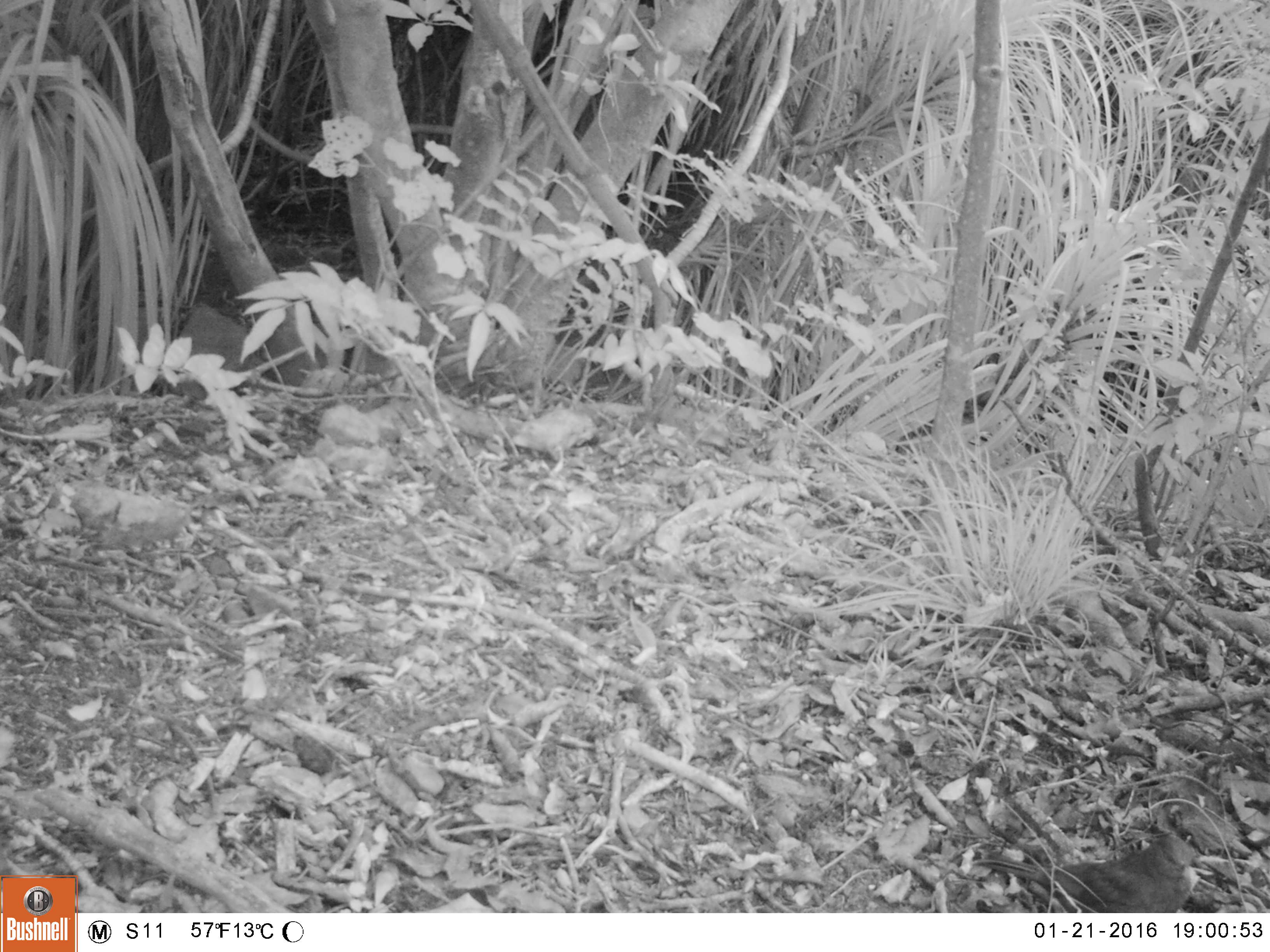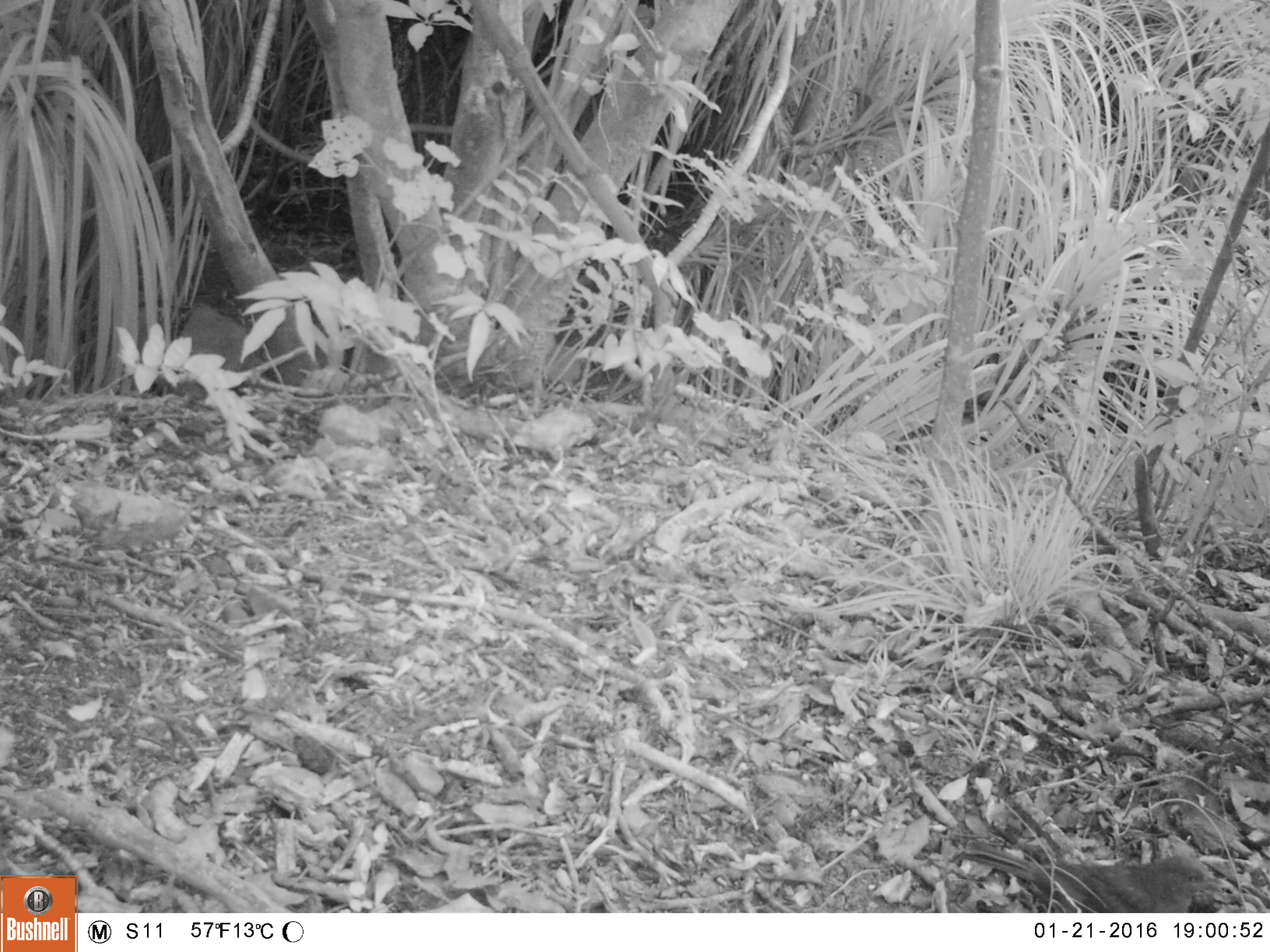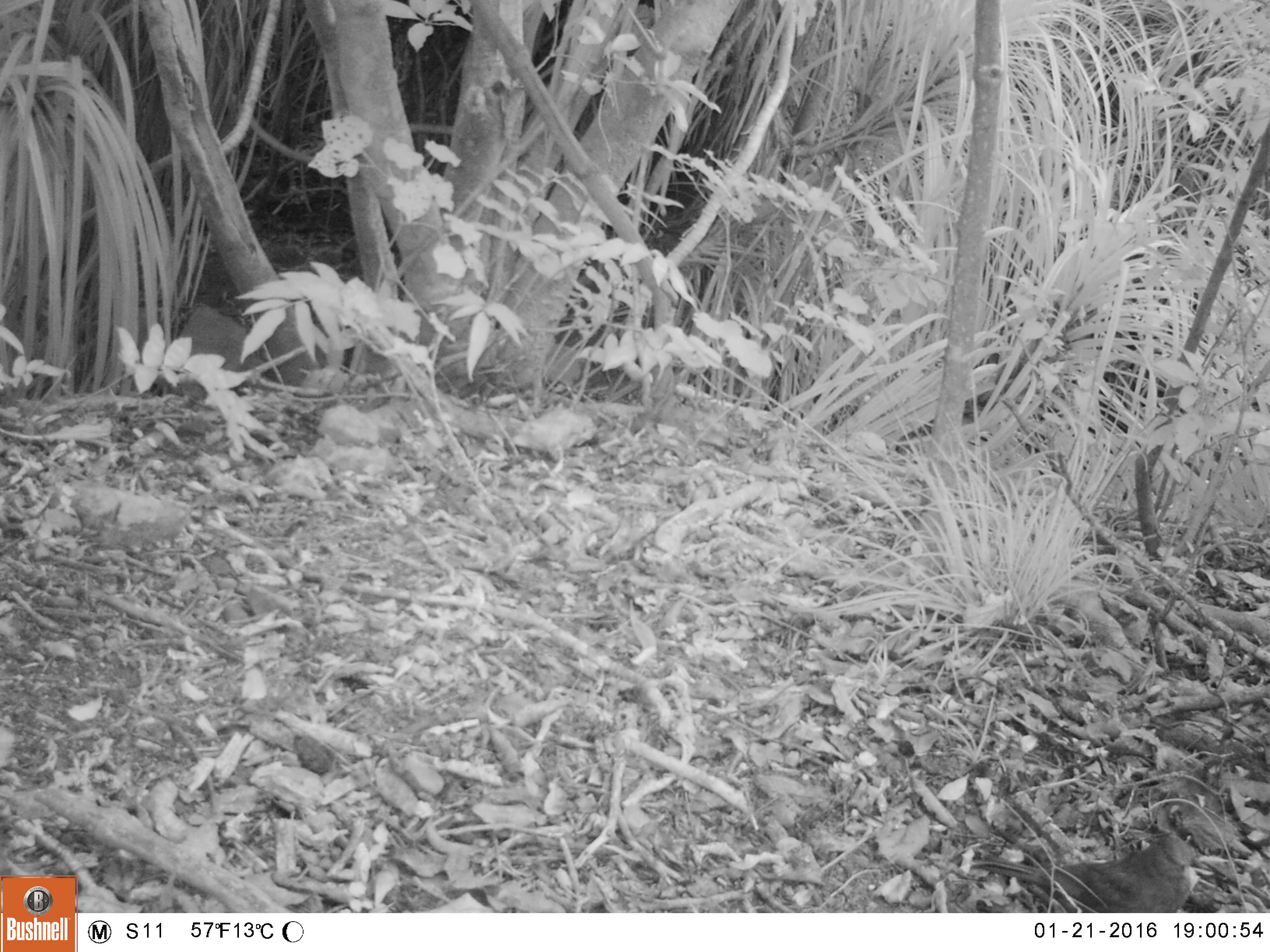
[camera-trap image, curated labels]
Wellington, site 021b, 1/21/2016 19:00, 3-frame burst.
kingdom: Animalia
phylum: Chordata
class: Aves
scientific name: Aves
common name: bird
Bird (Aves).